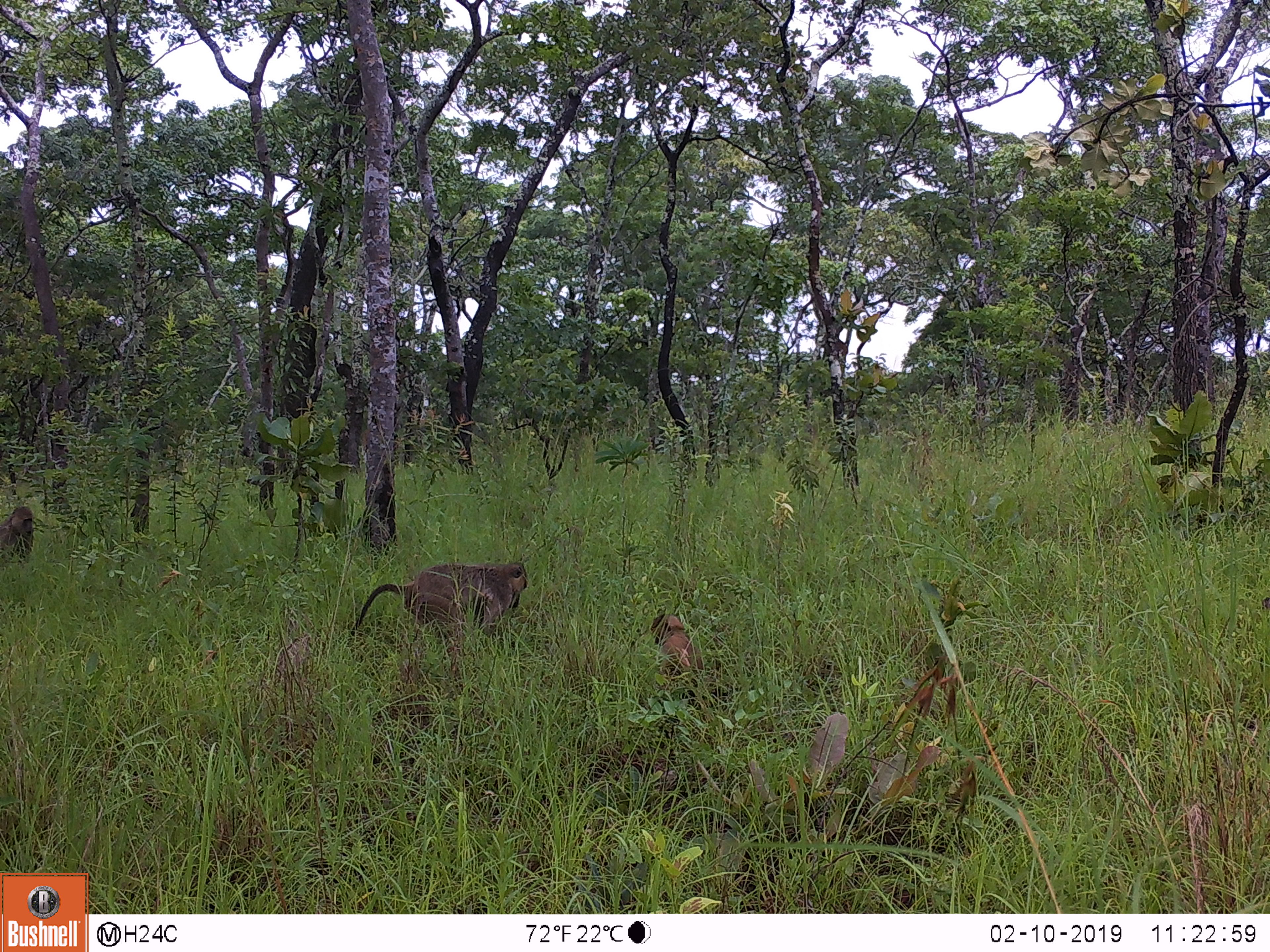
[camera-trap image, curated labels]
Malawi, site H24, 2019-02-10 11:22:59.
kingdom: Animalia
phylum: Chordata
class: Mammalia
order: Primates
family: Cercopithecidae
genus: Papio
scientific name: Papio cynocephalus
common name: yellow baboon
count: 3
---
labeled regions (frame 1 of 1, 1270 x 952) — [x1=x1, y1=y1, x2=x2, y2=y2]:
yellow baboon: [x1=342, y1=557, x2=534, y2=651]; [x1=644, y1=606, x2=713, y2=686]; [x1=0, y1=496, x2=39, y2=570]